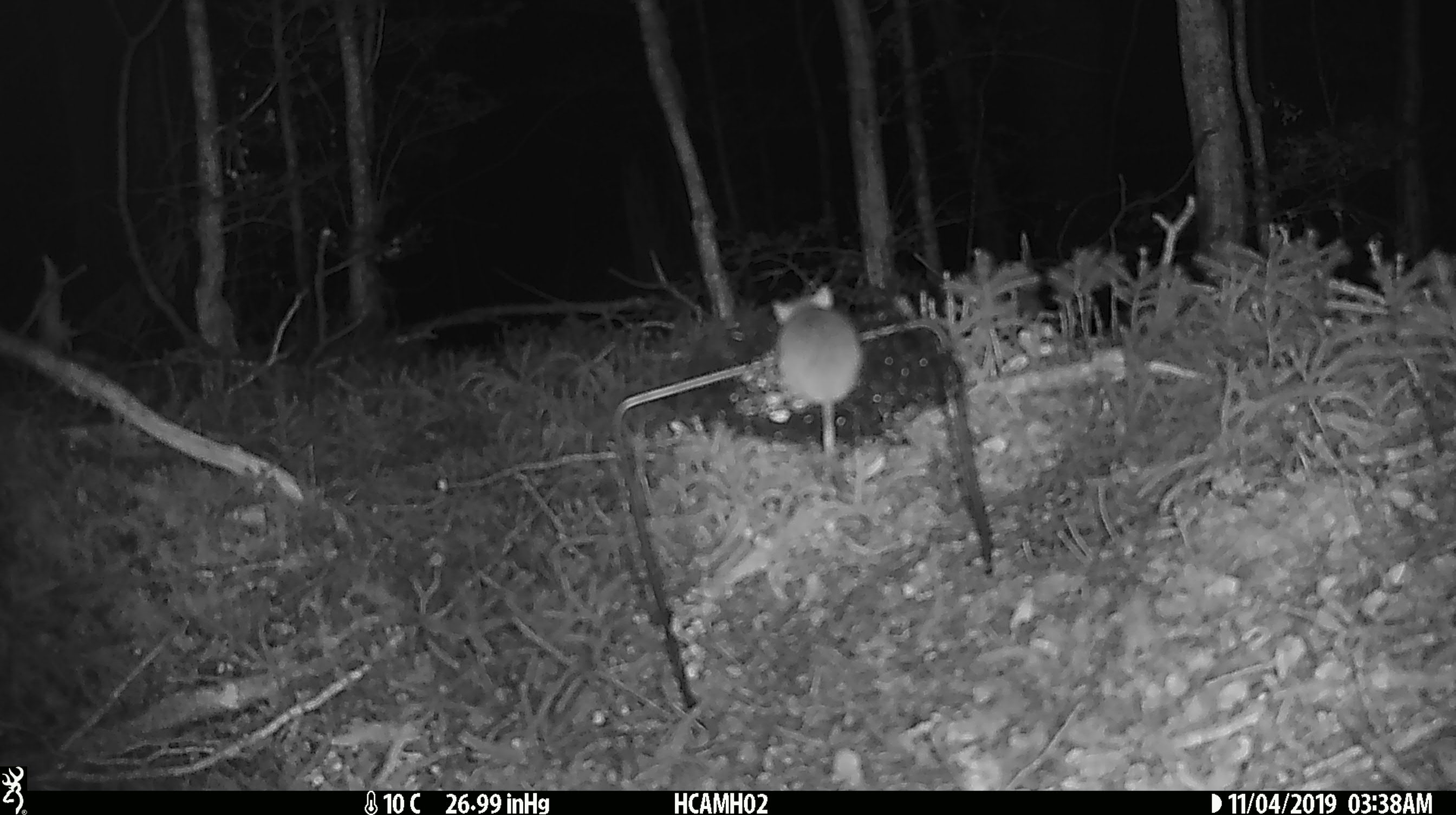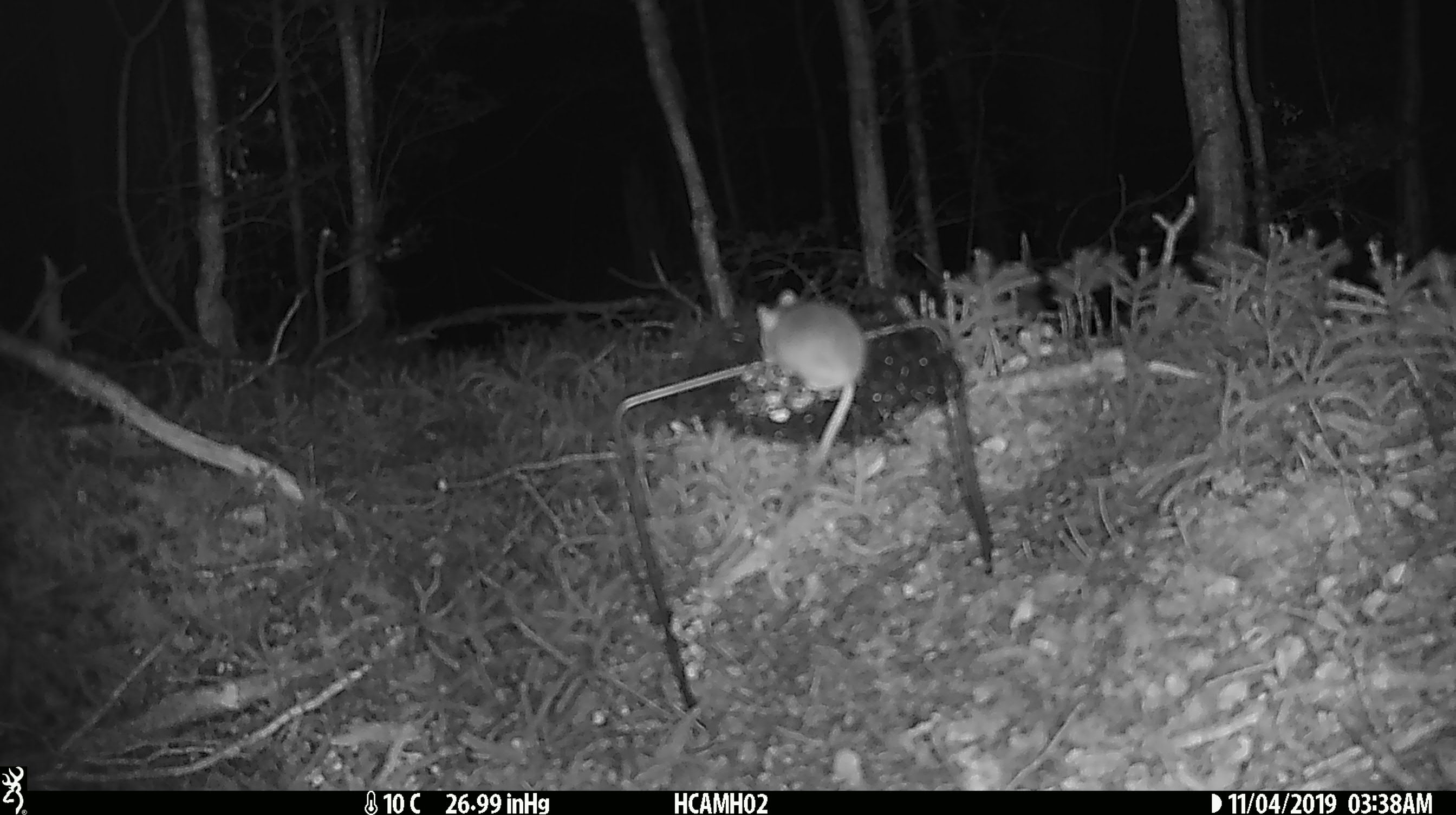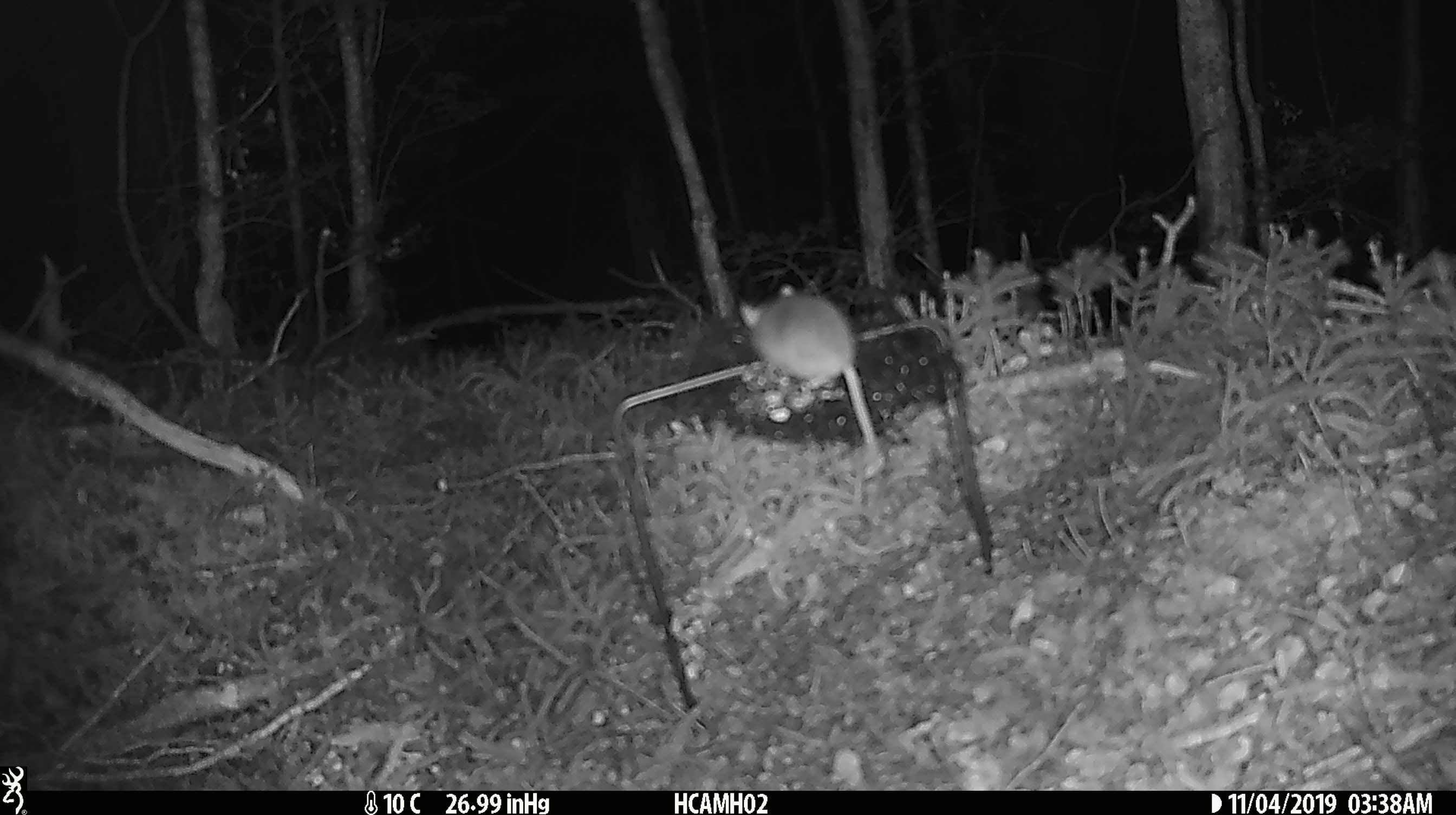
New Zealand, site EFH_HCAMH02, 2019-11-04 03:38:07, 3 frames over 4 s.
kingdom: Animalia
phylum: Chordata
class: Mammalia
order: Rodentia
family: Muridae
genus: Mus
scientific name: Mus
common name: mouse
Mouse (Mus).